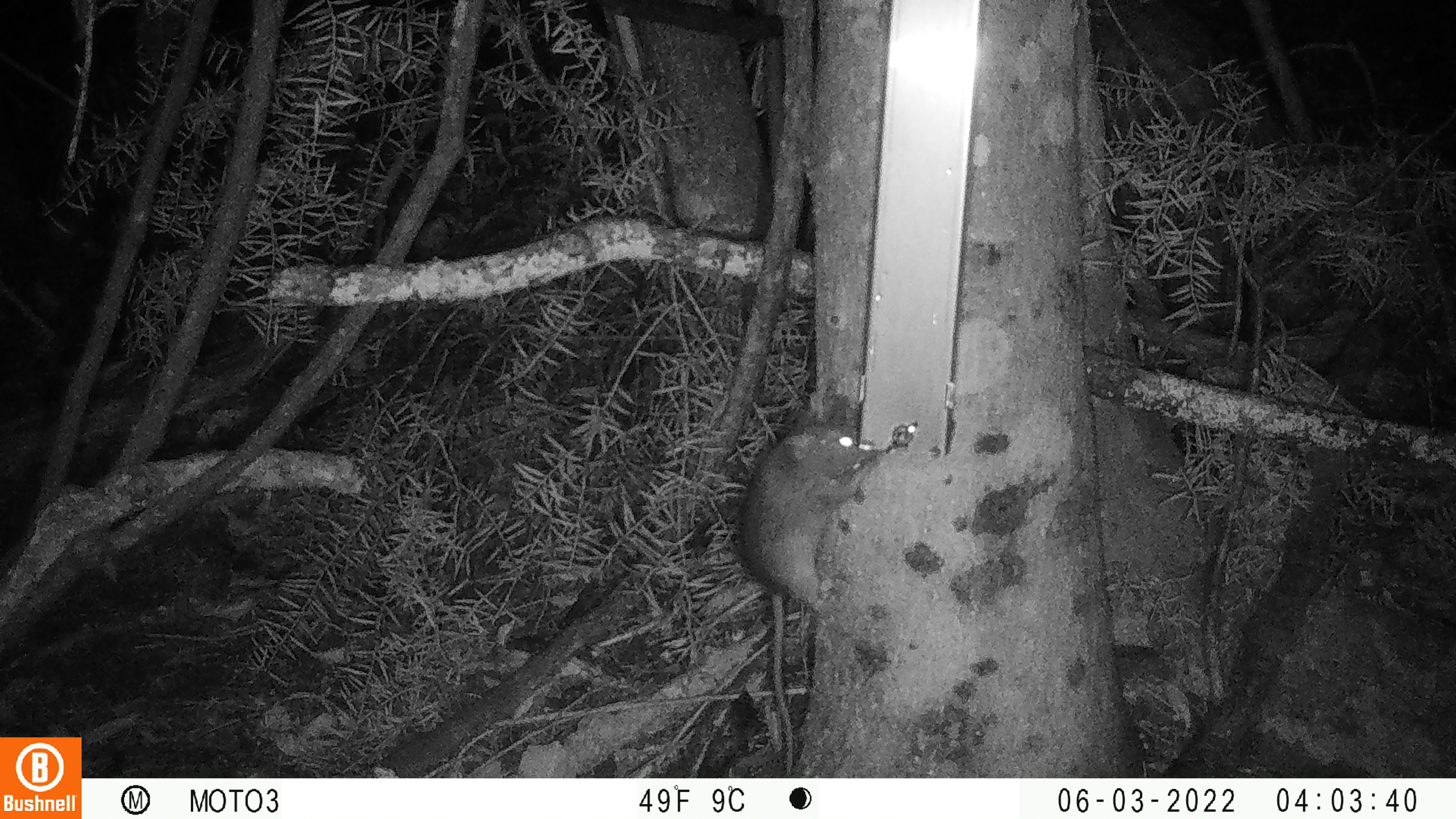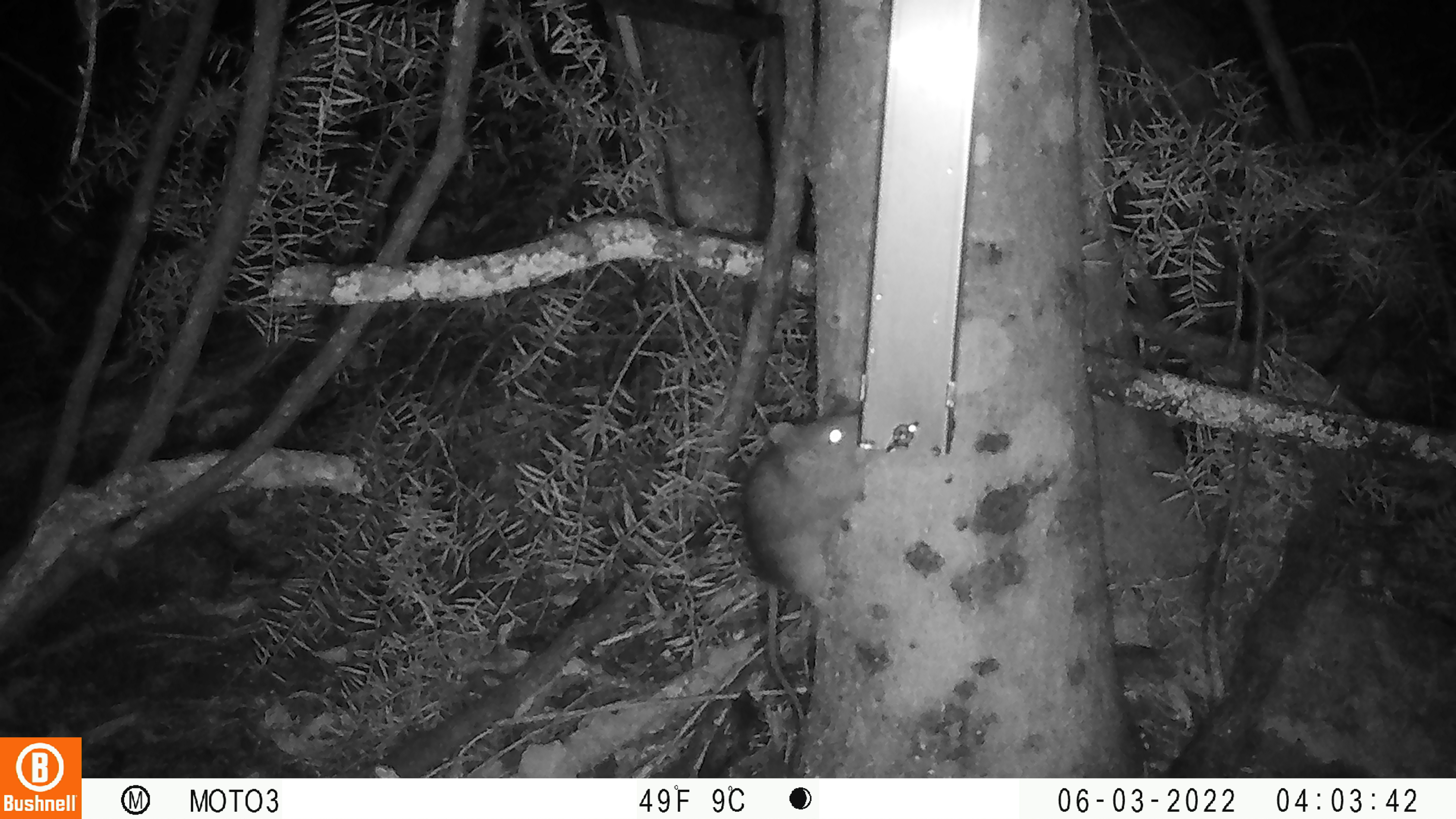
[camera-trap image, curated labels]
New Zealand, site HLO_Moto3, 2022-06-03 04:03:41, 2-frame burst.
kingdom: Animalia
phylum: Chordata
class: Mammalia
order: Rodentia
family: Muridae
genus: Rattus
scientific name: Rattus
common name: rat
Rat (Rattus).